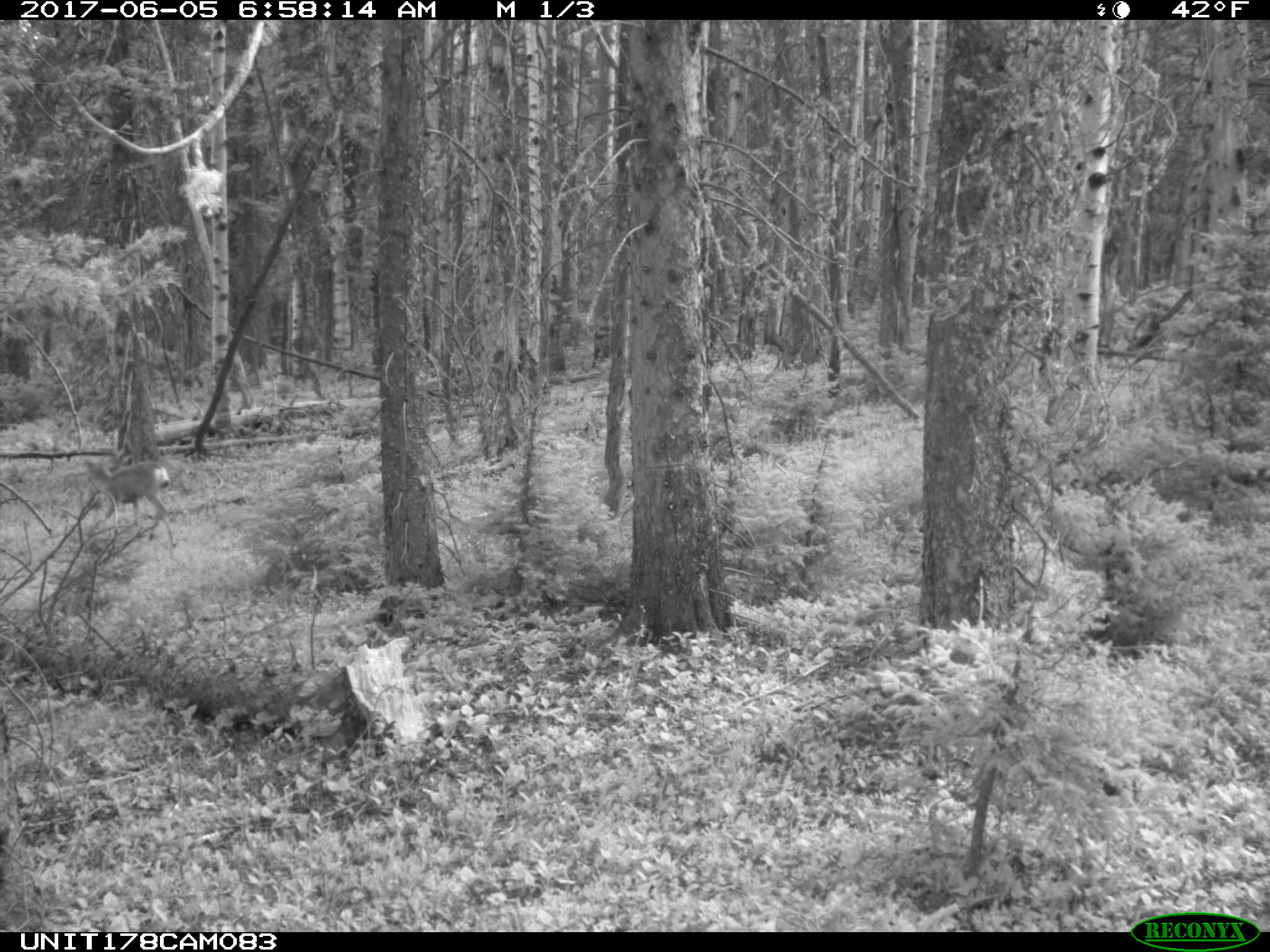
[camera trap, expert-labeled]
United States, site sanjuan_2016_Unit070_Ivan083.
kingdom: Animalia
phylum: Chordata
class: Mammalia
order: Artiodactyla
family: Cervidae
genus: Odocoileus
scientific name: Odocoileus hemionus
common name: mule deer